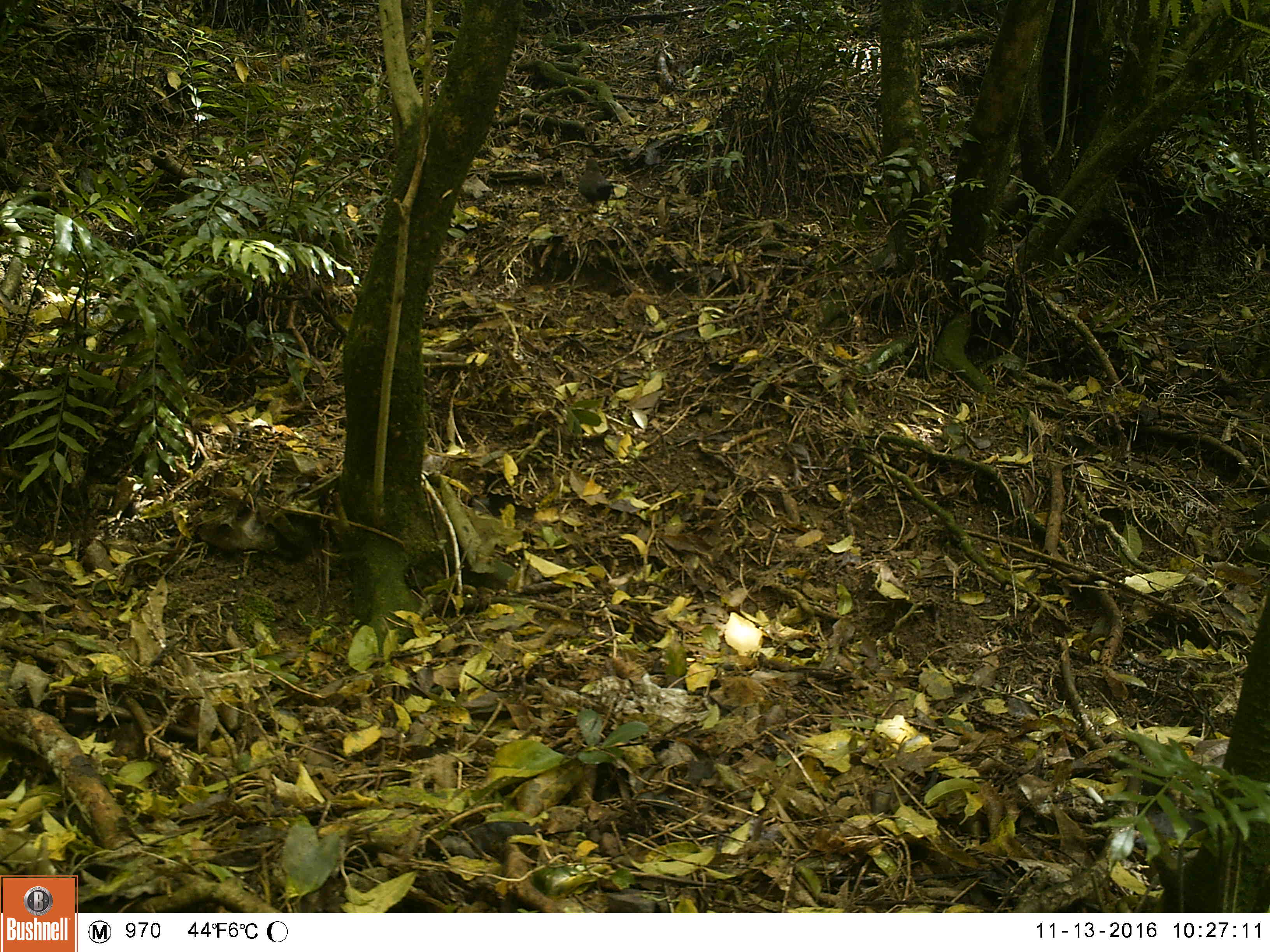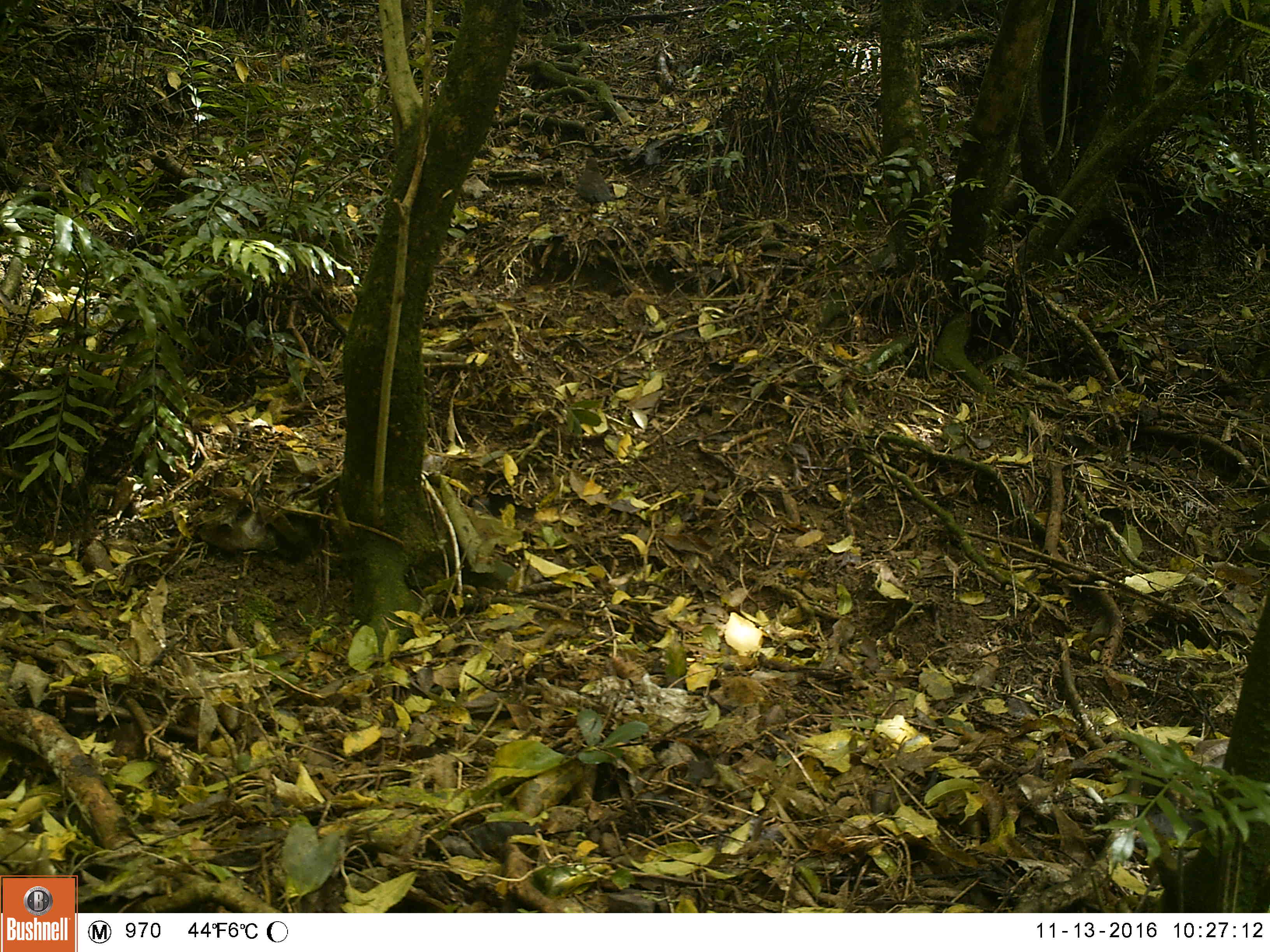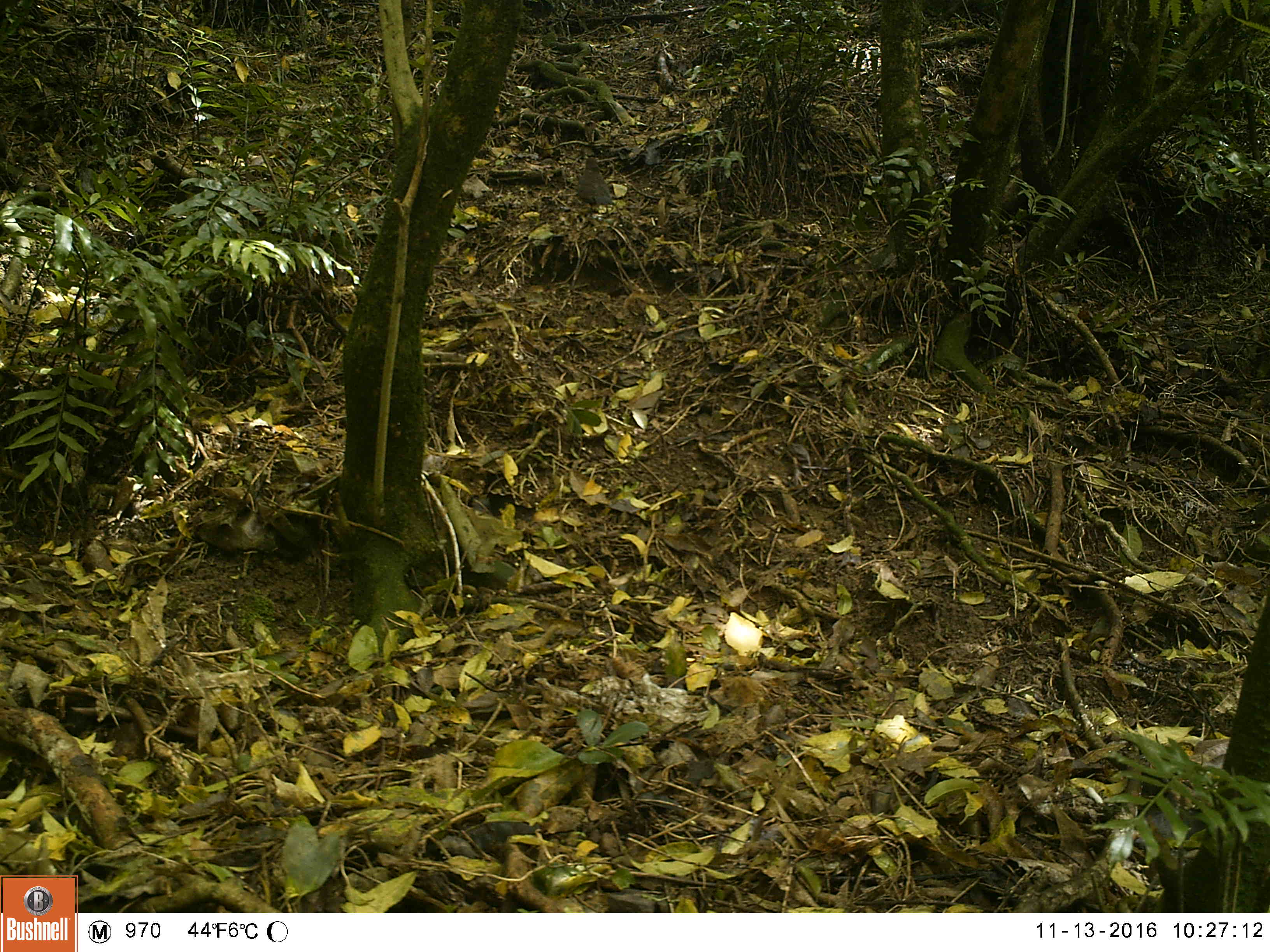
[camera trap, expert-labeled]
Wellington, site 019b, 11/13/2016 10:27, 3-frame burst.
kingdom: Animalia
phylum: Chordata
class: Aves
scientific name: Aves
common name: bird